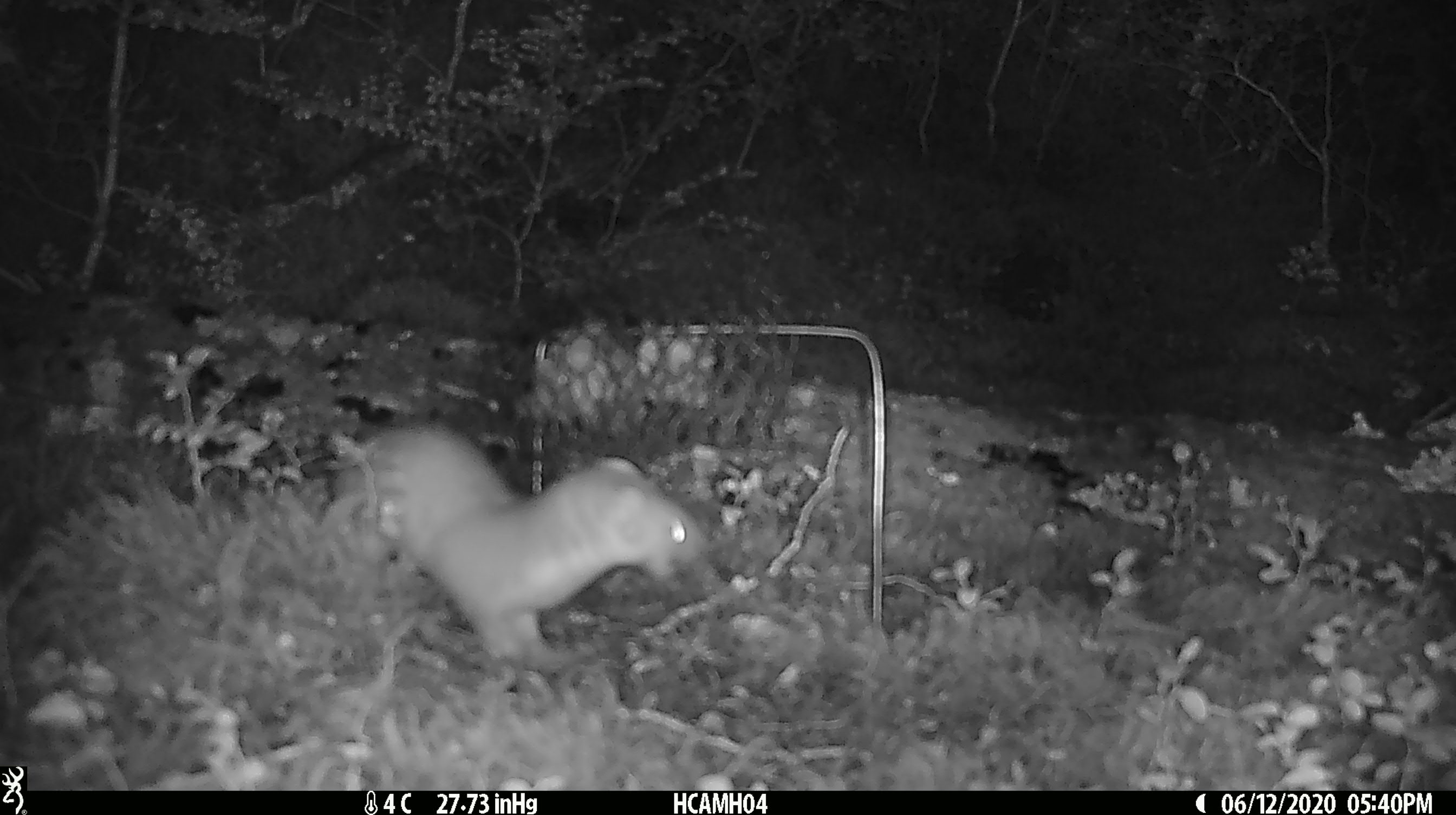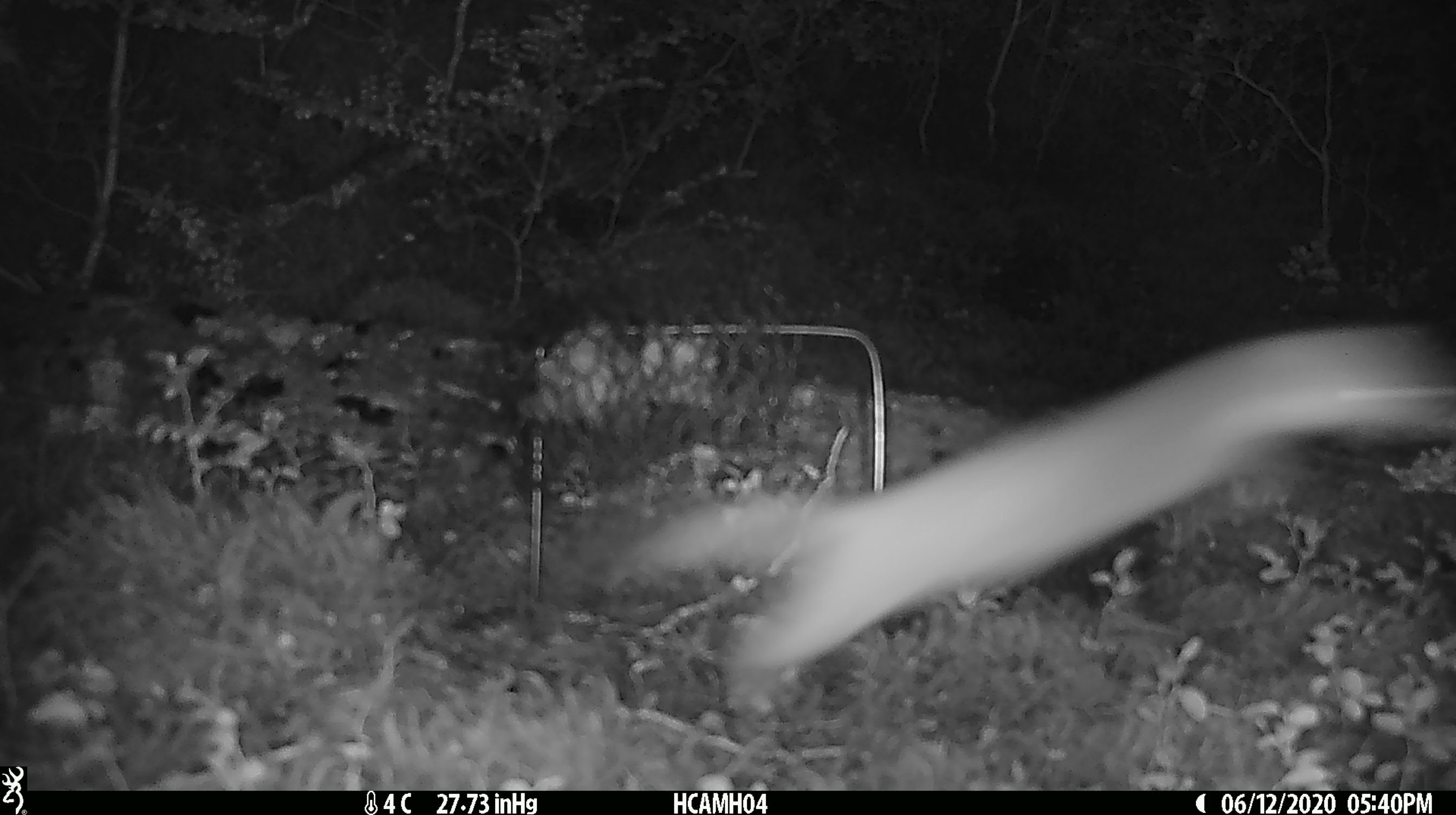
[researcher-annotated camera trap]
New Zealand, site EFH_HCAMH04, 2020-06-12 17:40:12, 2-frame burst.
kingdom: Animalia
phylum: Chordata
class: Mammalia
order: Carnivora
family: Mustelidae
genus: Mustela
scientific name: Mustela erminea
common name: stoat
Stoat (Mustela erminea).